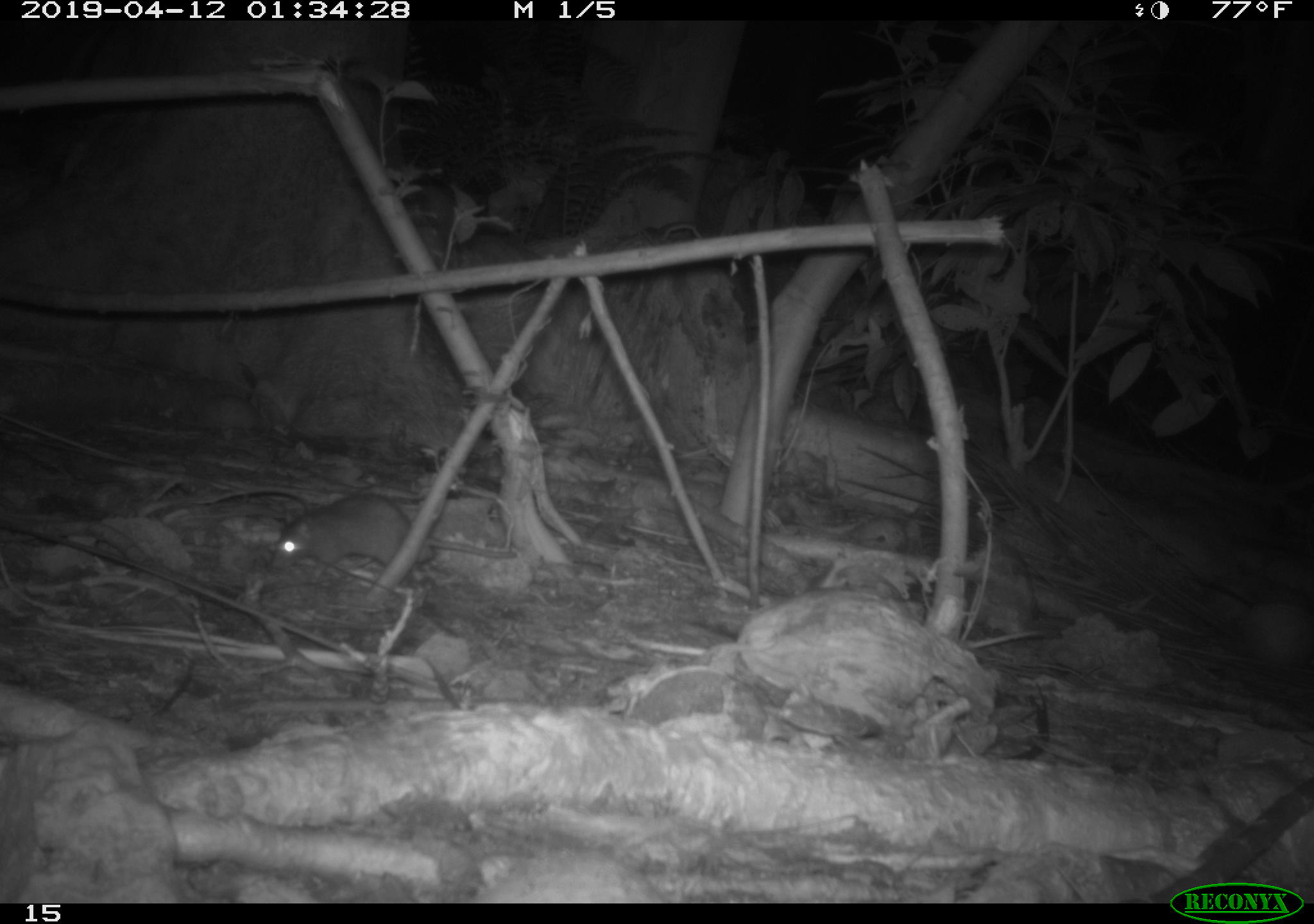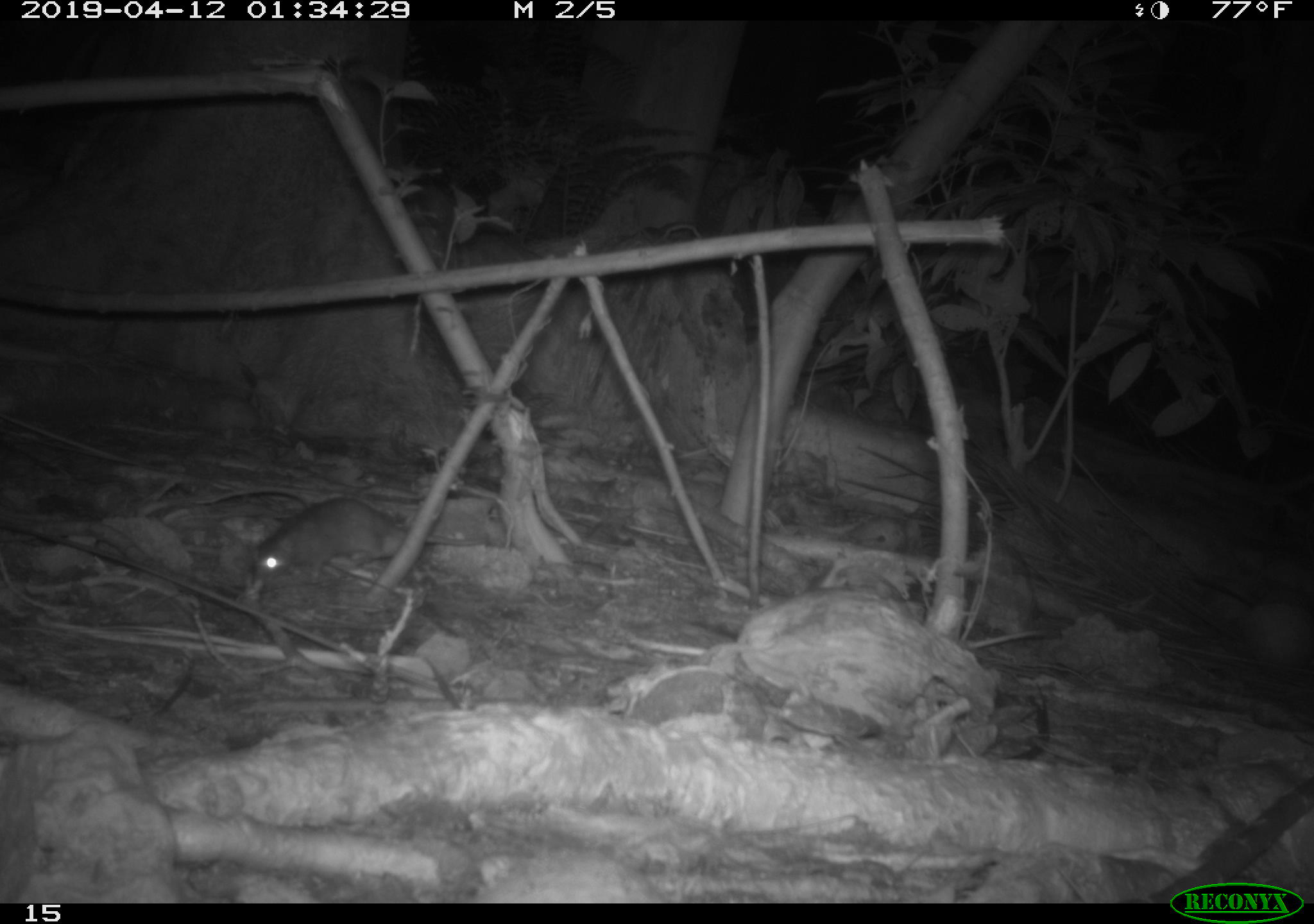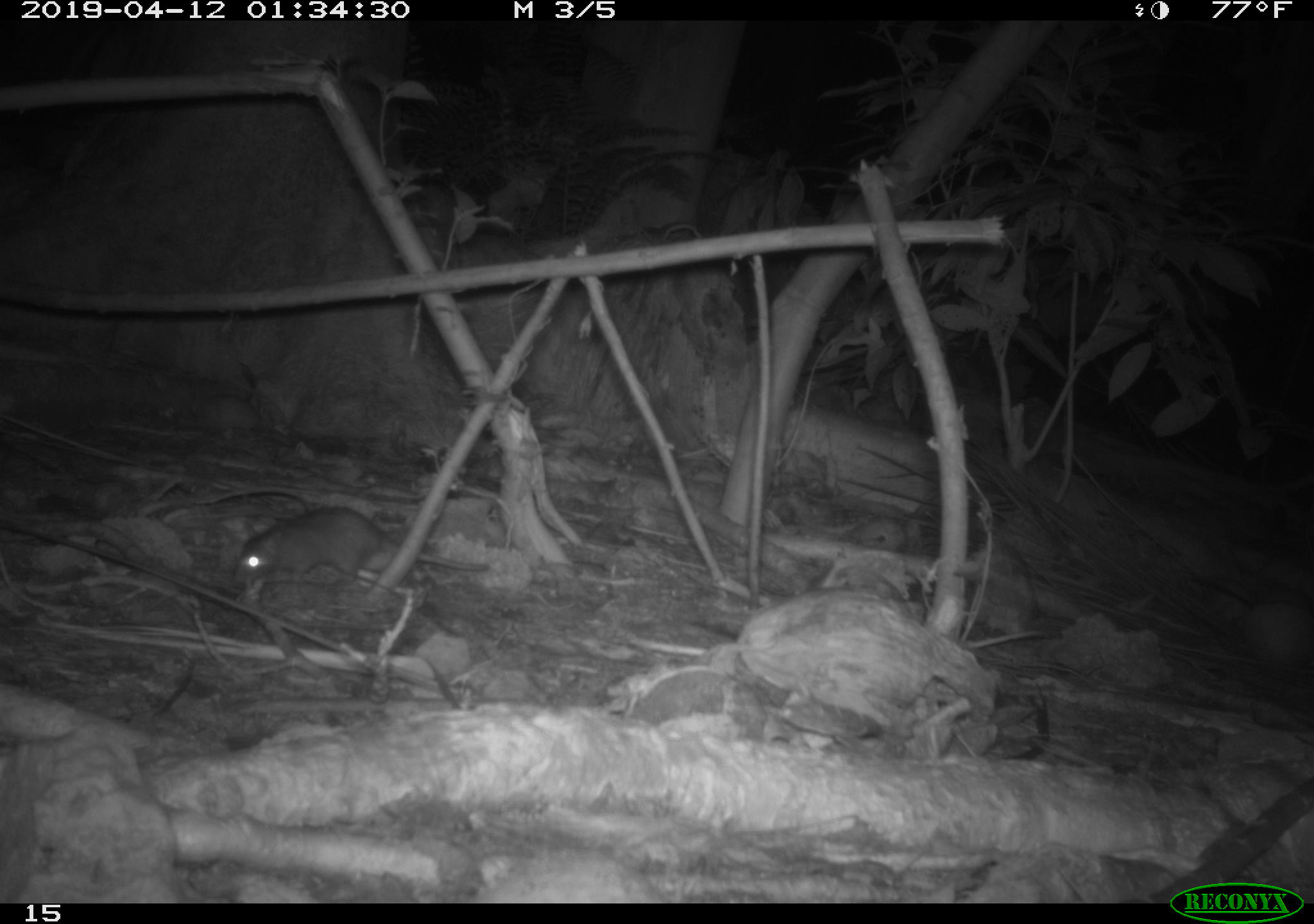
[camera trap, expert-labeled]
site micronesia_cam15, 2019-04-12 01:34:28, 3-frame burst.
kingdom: Animalia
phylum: Chordata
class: Mammalia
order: Rodentia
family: Muridae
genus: Rattus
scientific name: Rattus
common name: rat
Rat (Rattus).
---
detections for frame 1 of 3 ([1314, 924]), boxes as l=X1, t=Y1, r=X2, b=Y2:
rat: l=270, t=488, r=421, b=590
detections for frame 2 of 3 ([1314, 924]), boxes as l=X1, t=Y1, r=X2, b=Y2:
rat: l=246, t=493, r=414, b=588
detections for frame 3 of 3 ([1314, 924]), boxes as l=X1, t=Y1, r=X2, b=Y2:
rat: l=225, t=504, r=500, b=597